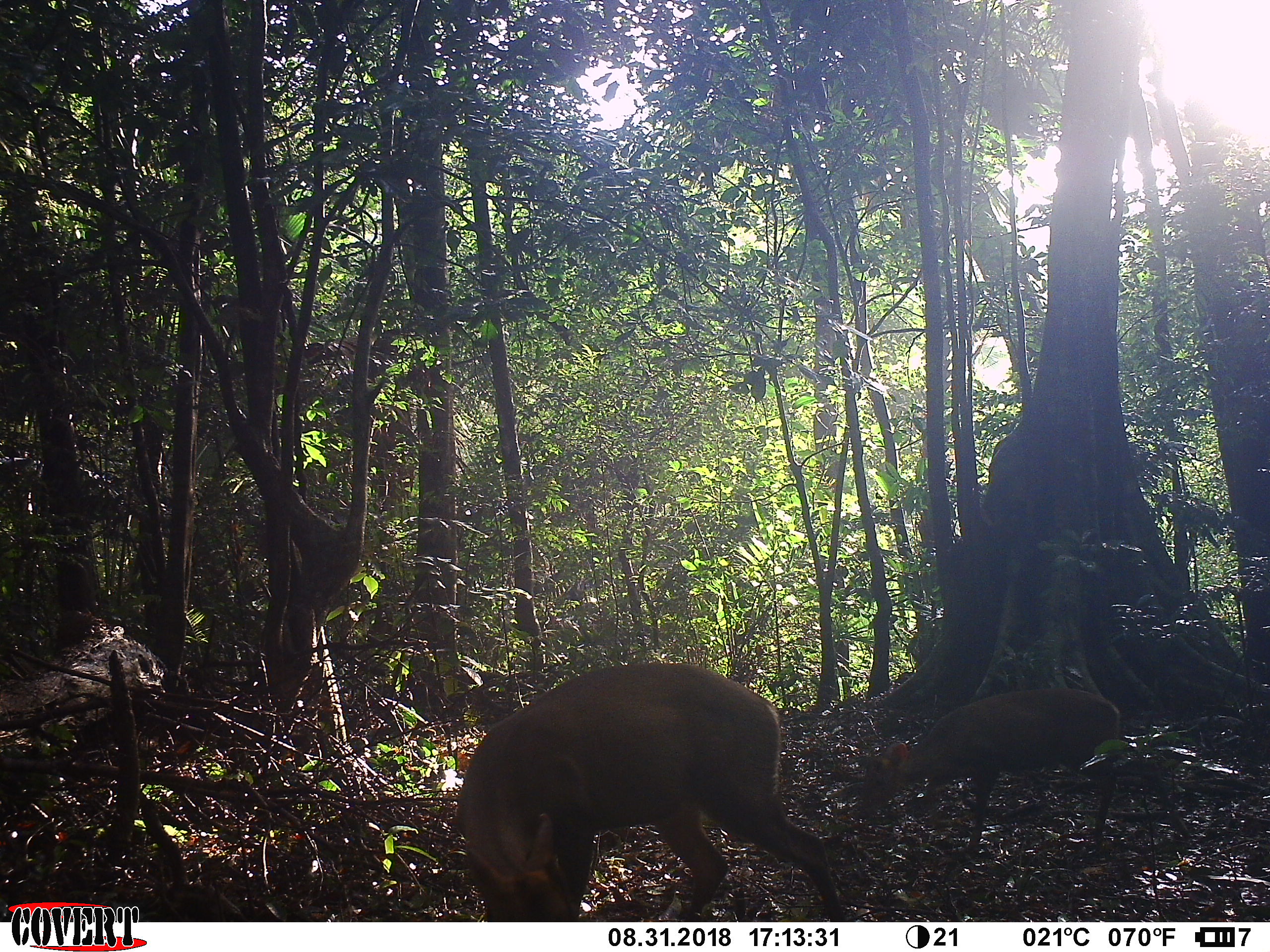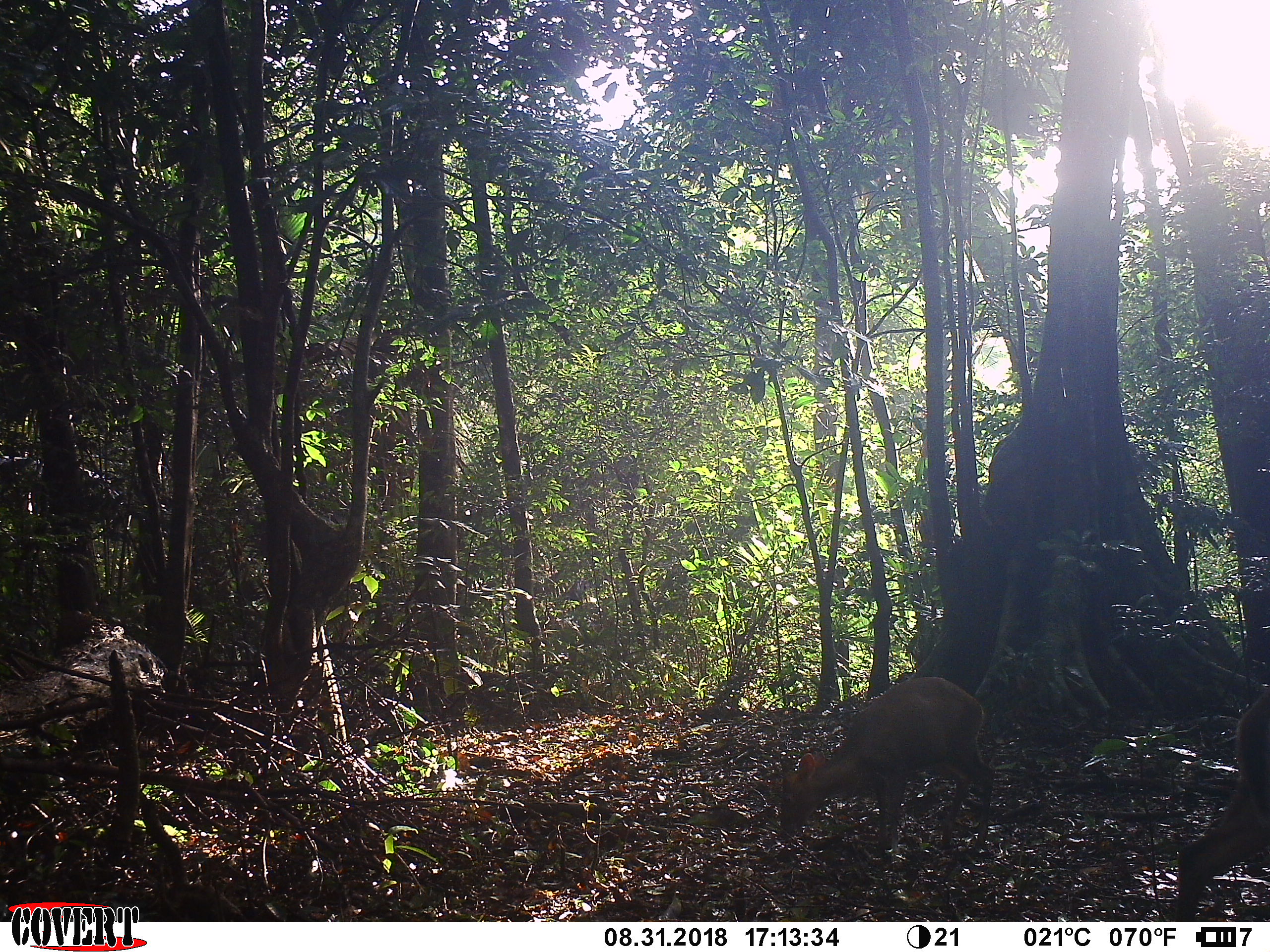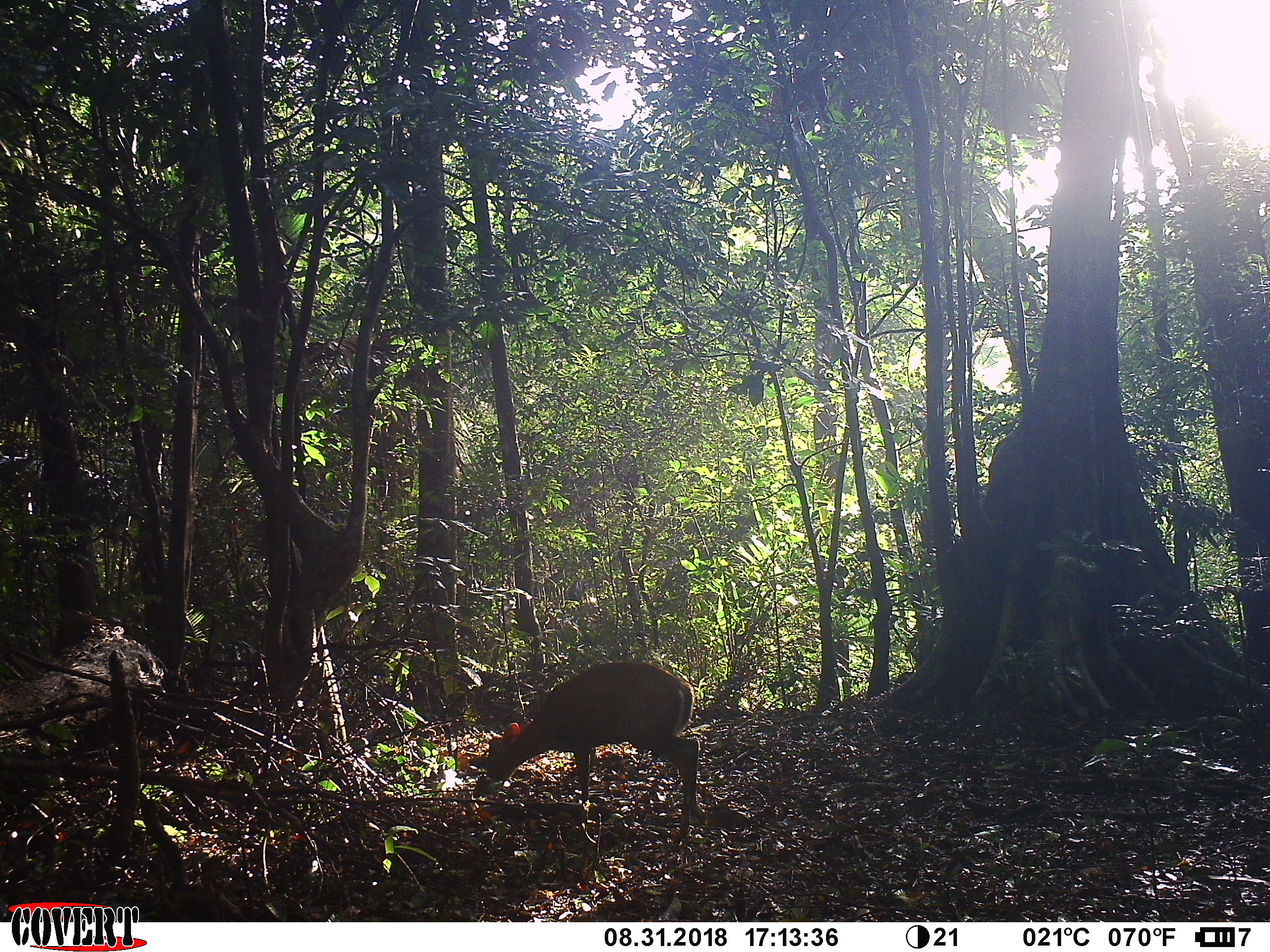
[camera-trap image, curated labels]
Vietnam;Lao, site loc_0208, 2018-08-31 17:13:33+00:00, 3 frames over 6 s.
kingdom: Animalia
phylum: Chordata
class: Mammalia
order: Artiodactyla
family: Cervidae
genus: Muntiacus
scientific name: Muntiacus rooseveltorum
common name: roosevelt's muntjac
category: roosevelts muntjac group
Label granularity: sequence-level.